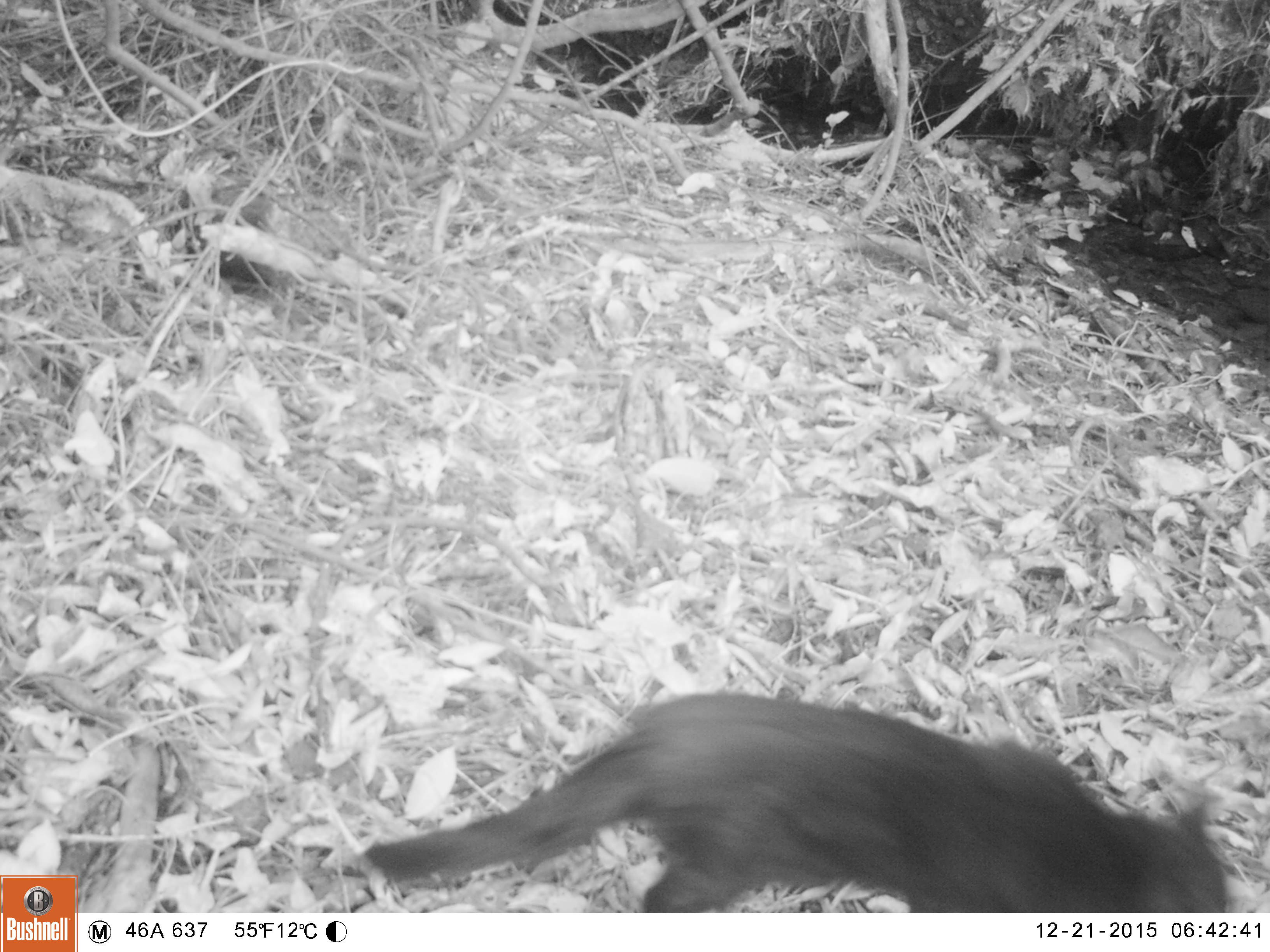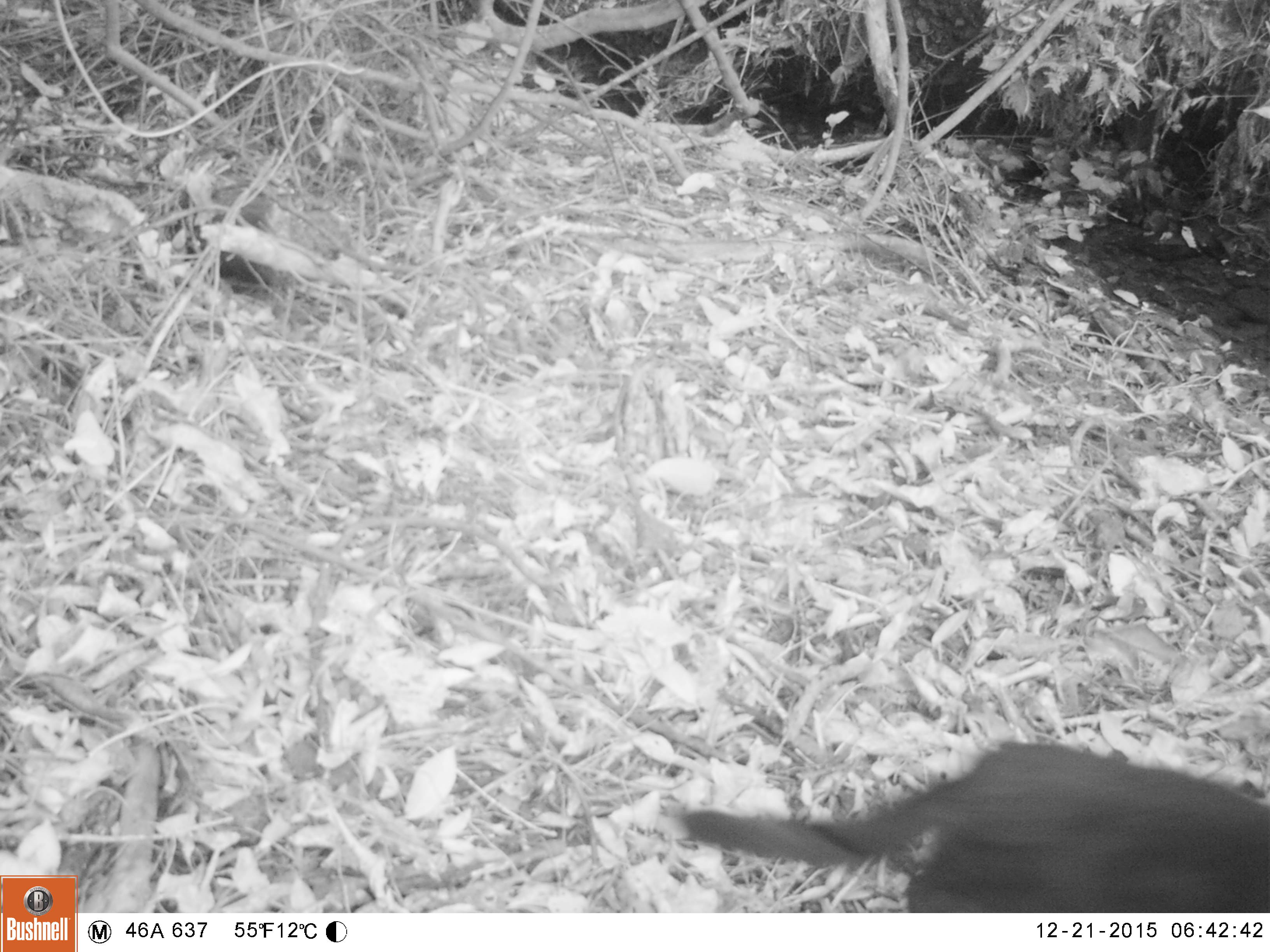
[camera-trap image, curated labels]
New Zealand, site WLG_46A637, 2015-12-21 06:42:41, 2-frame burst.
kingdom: Animalia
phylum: Chordata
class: Mammalia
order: Carnivora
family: Felidae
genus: Felis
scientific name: Felis catus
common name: domestic cat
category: cat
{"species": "cat (domestic cat) (Felis catus)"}